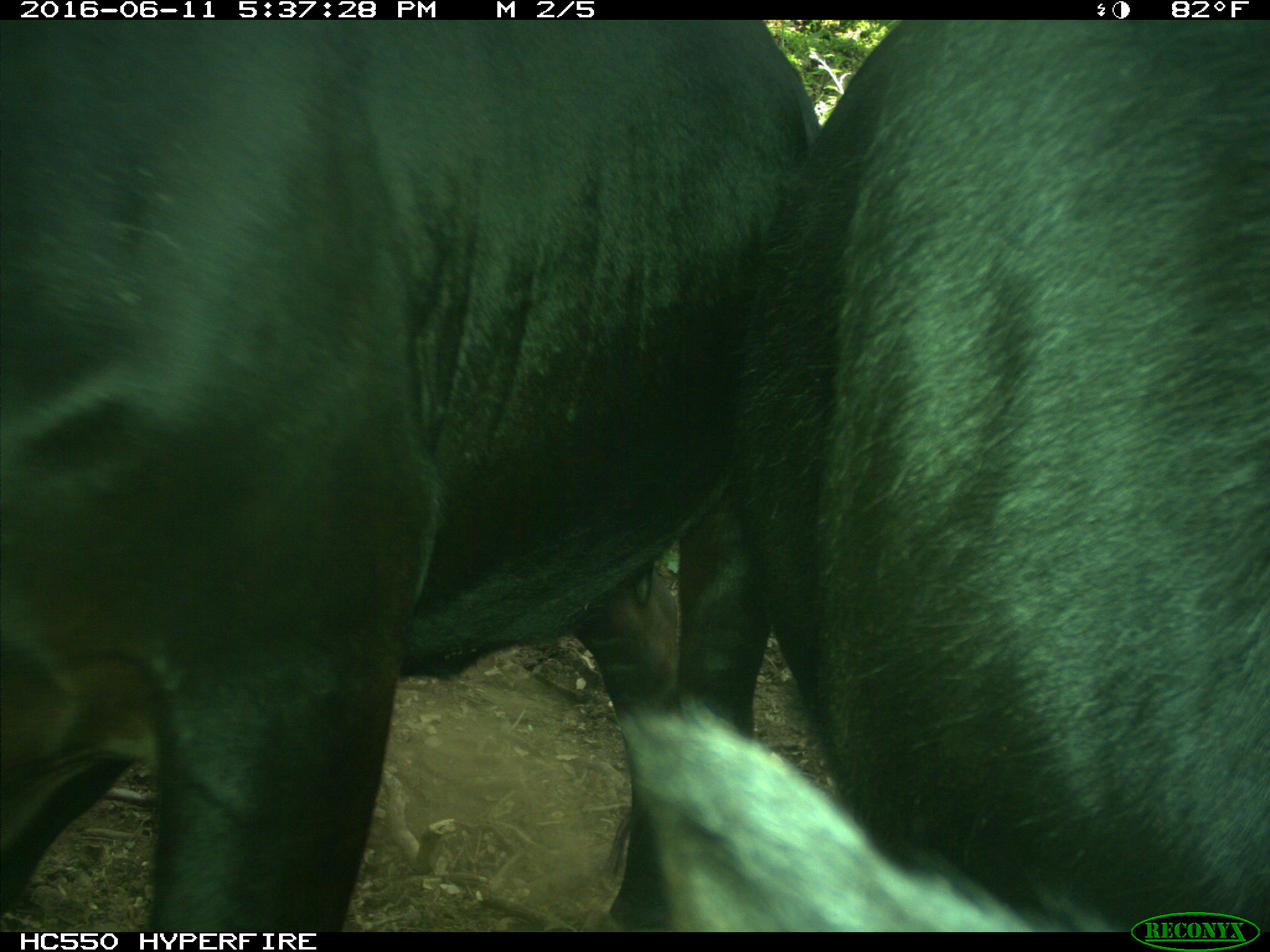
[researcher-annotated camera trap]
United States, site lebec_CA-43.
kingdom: Animalia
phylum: Chordata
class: Mammalia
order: Artiodactyla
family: Bovidae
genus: Bos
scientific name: Bos taurus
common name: domestic cow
Bos taurus (domestic cow).